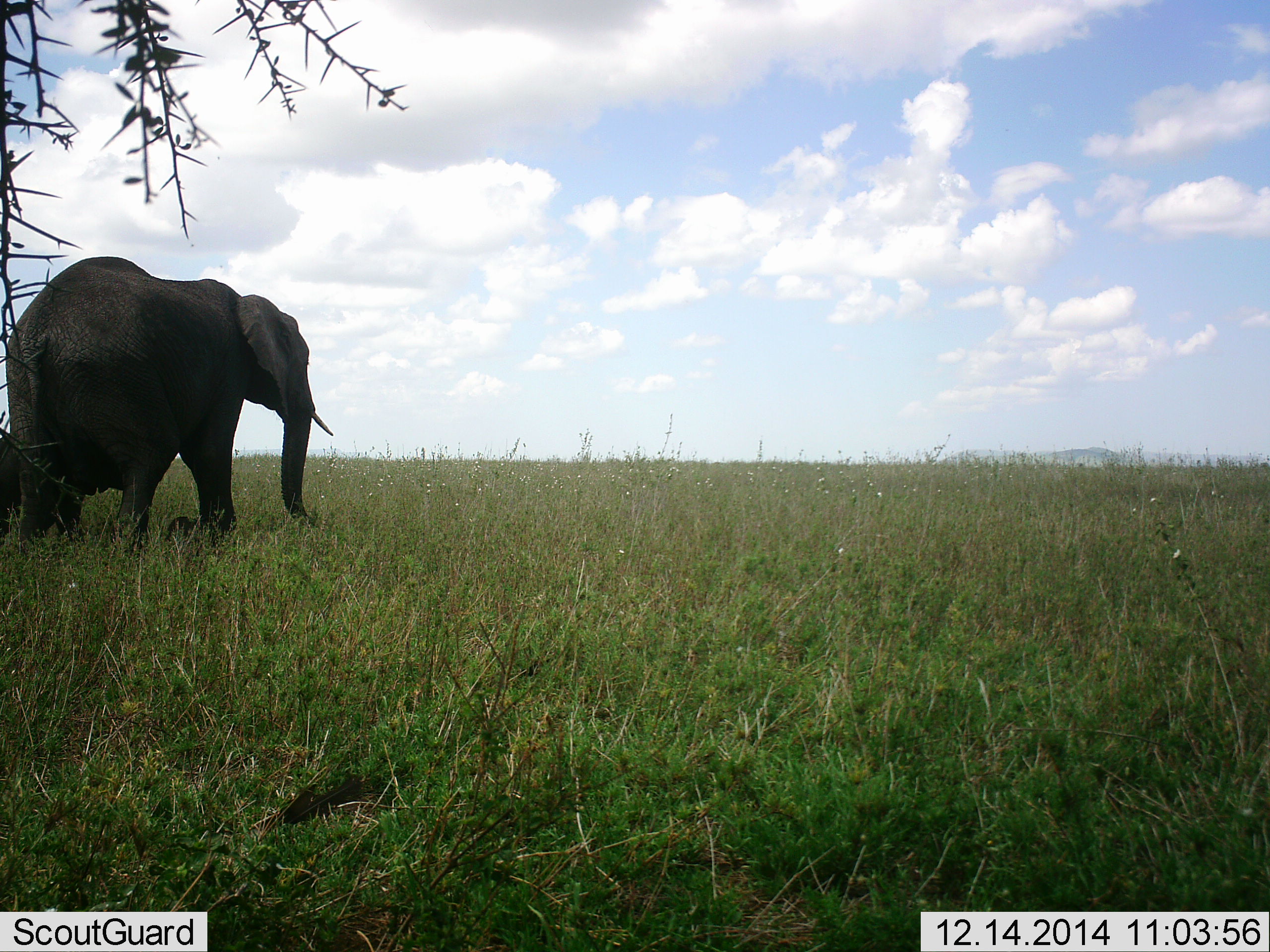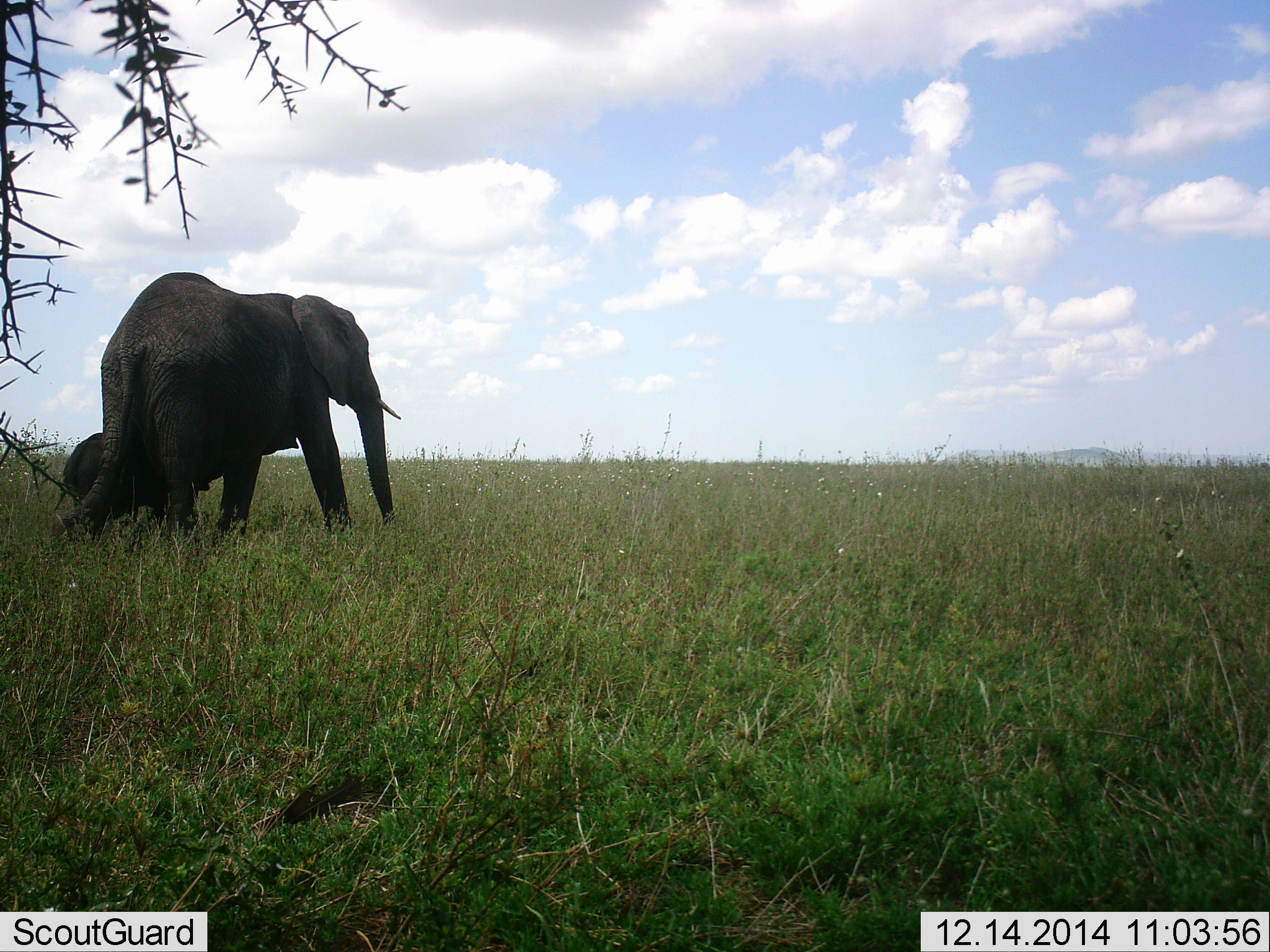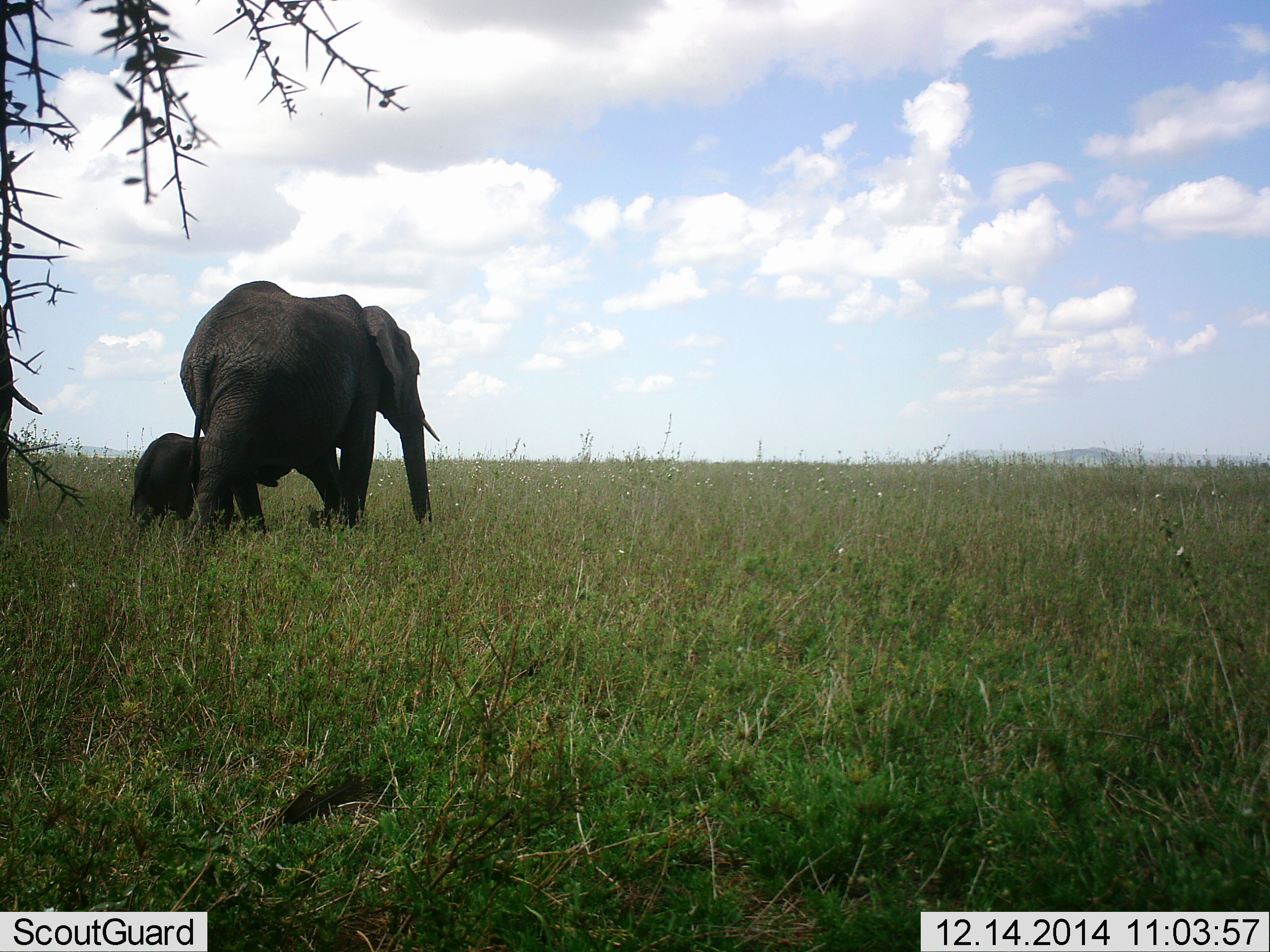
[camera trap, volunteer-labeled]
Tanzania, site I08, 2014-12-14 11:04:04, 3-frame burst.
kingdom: Animalia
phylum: Chordata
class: Mammalia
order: Proboscidea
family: Elephantidae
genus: Loxodonta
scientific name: Loxodonta africana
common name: african bush elephant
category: elephant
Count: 3.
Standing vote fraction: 10%.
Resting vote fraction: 0%.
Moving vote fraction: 90%.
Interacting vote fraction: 0%.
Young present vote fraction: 90%.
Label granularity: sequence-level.